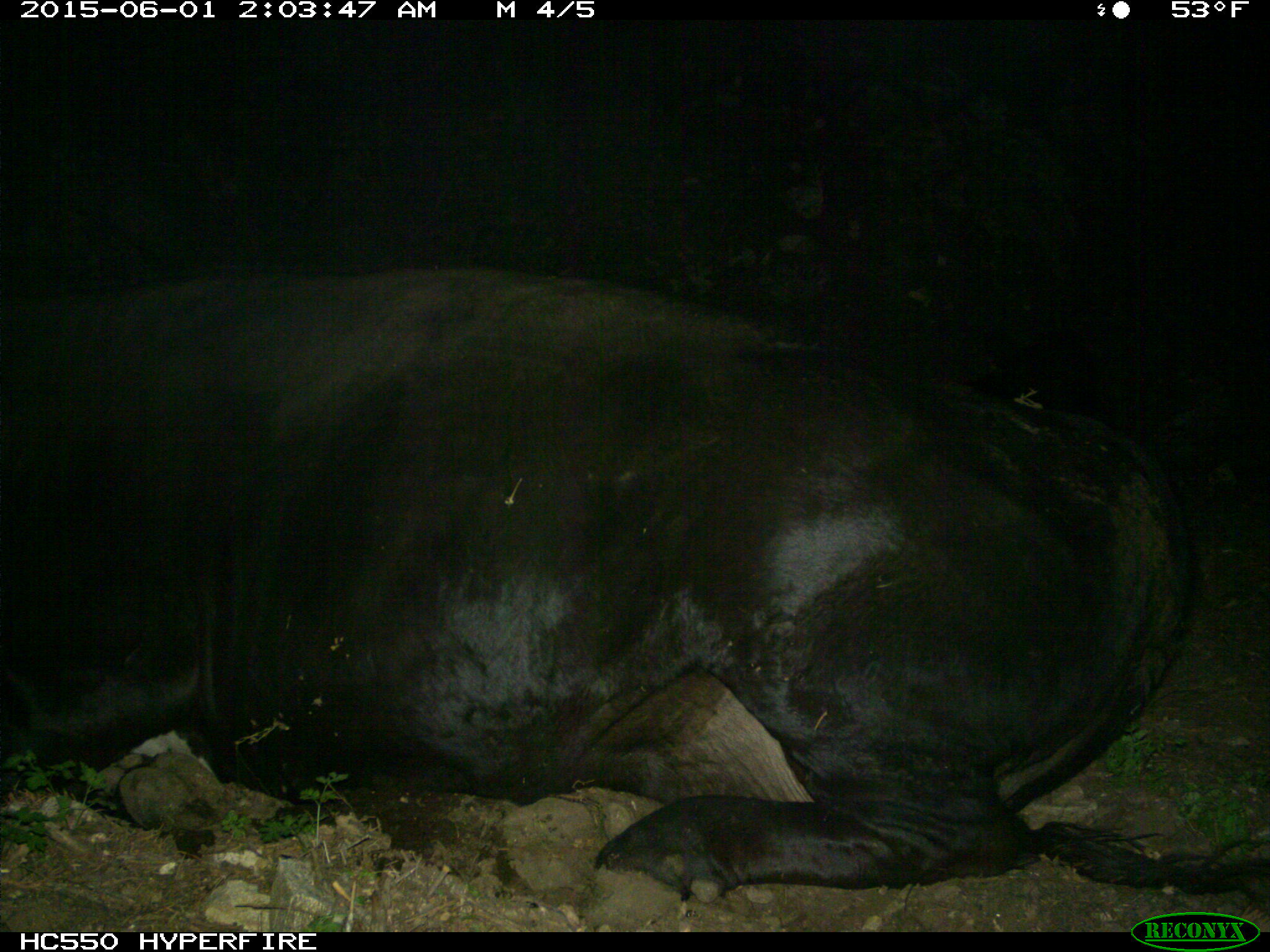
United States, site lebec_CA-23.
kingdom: Animalia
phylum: Chordata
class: Mammalia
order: Artiodactyla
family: Bovidae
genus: Bos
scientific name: Bos taurus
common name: domestic cow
Bos taurus (domestic cow).